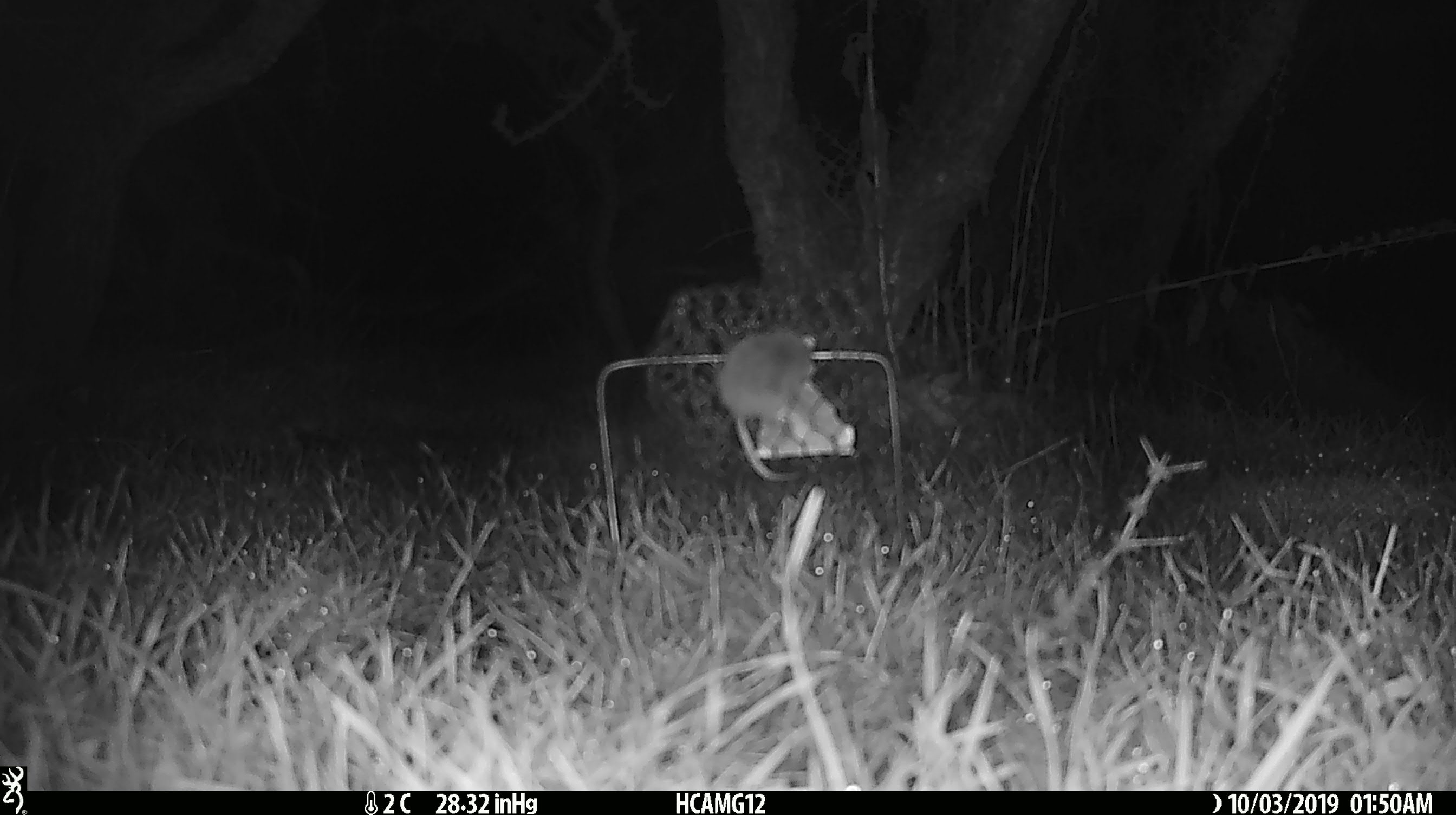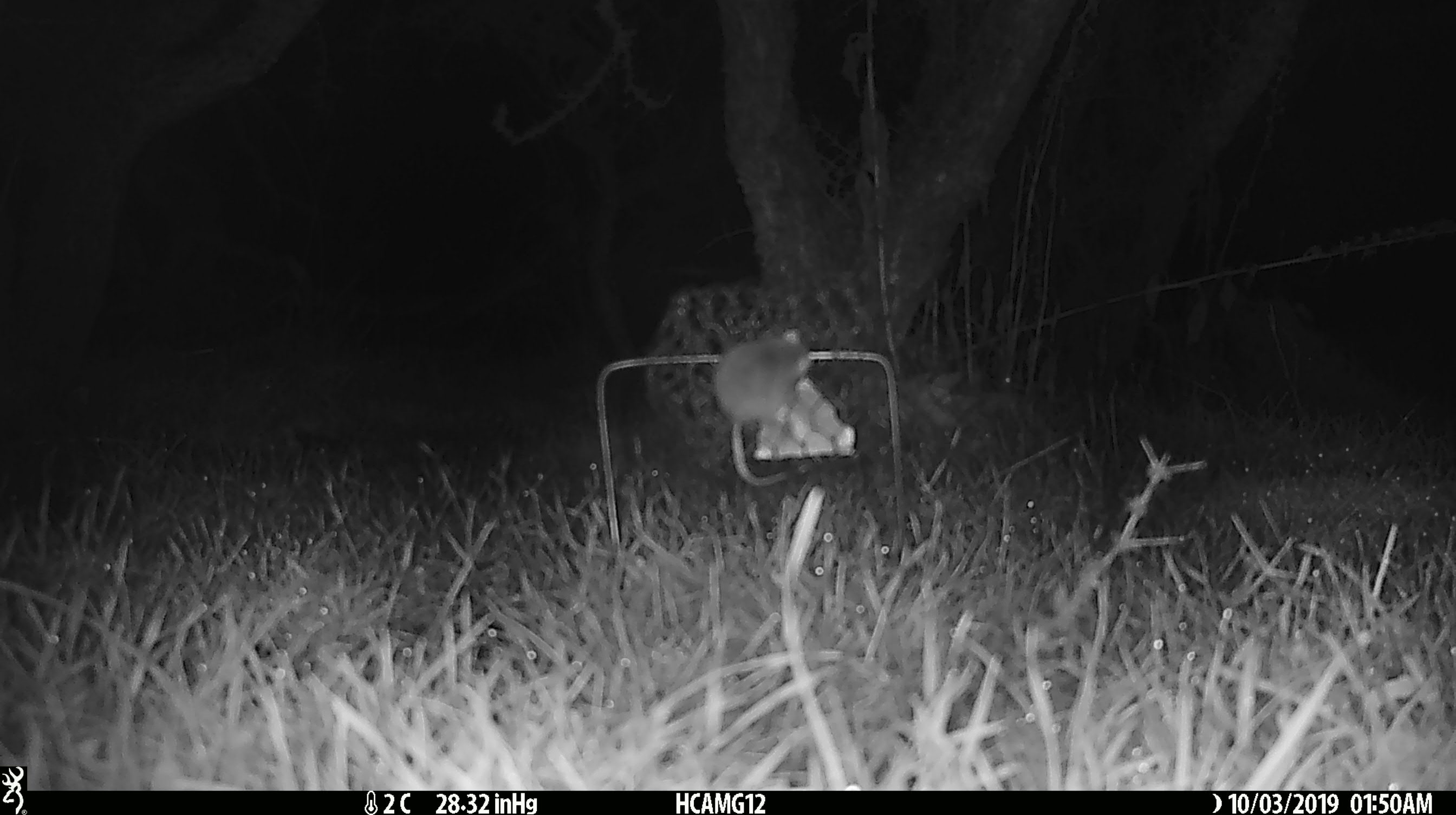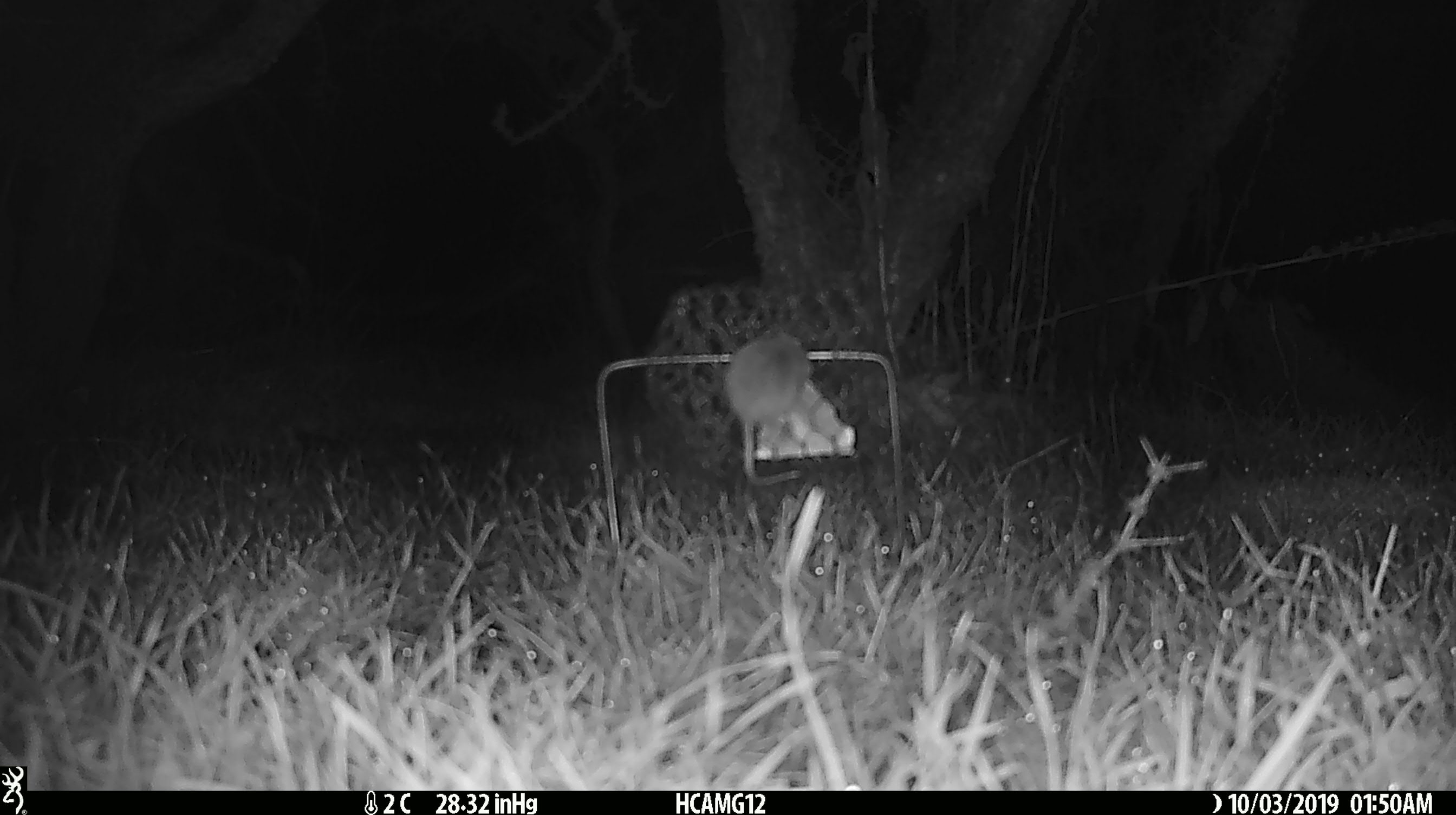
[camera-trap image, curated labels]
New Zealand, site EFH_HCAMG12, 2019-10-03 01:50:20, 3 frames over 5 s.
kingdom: Animalia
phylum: Chordata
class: Mammalia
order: Rodentia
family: Muridae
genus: Mus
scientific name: Mus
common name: mouse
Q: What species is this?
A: Mouse (Mus).